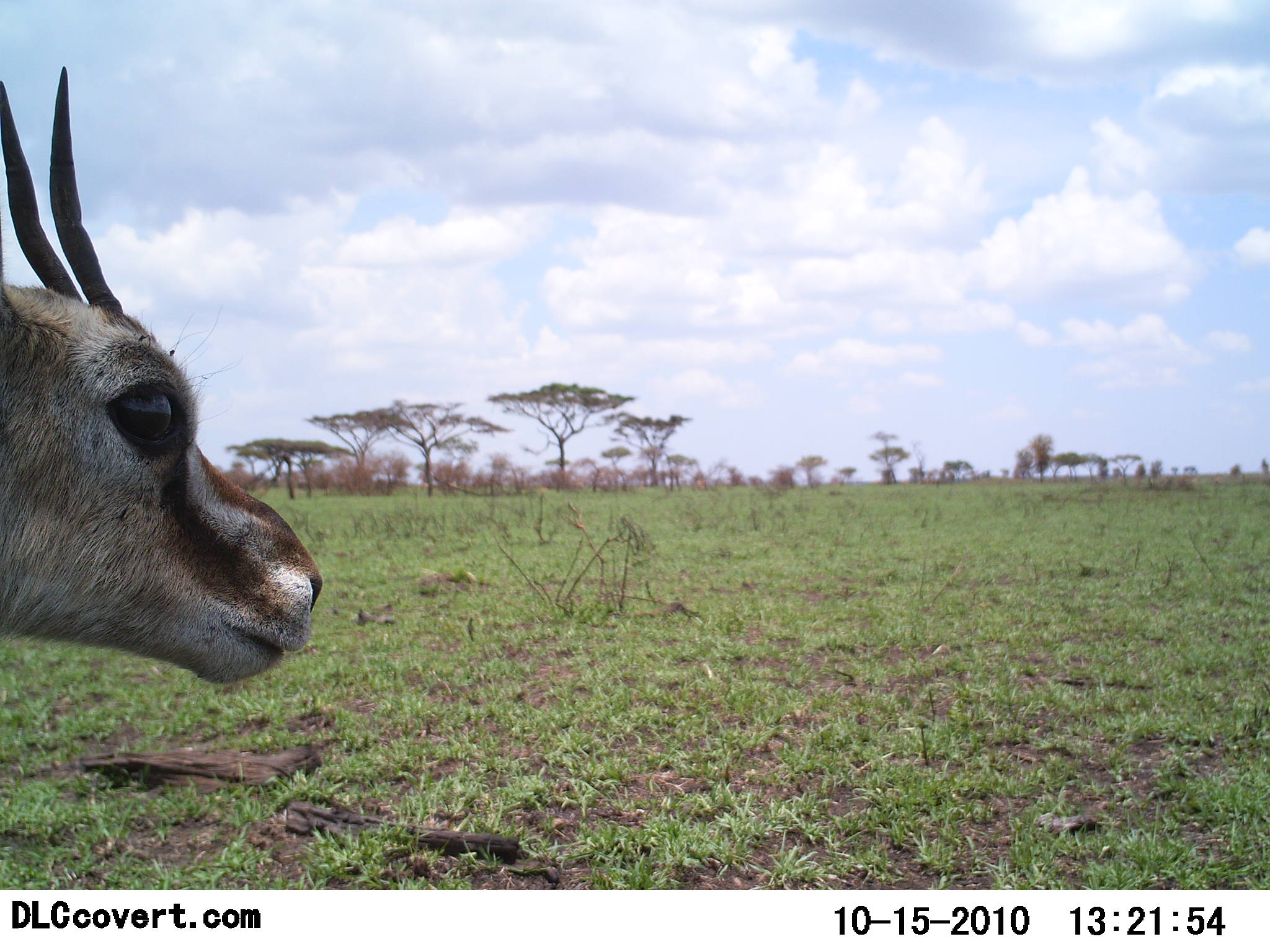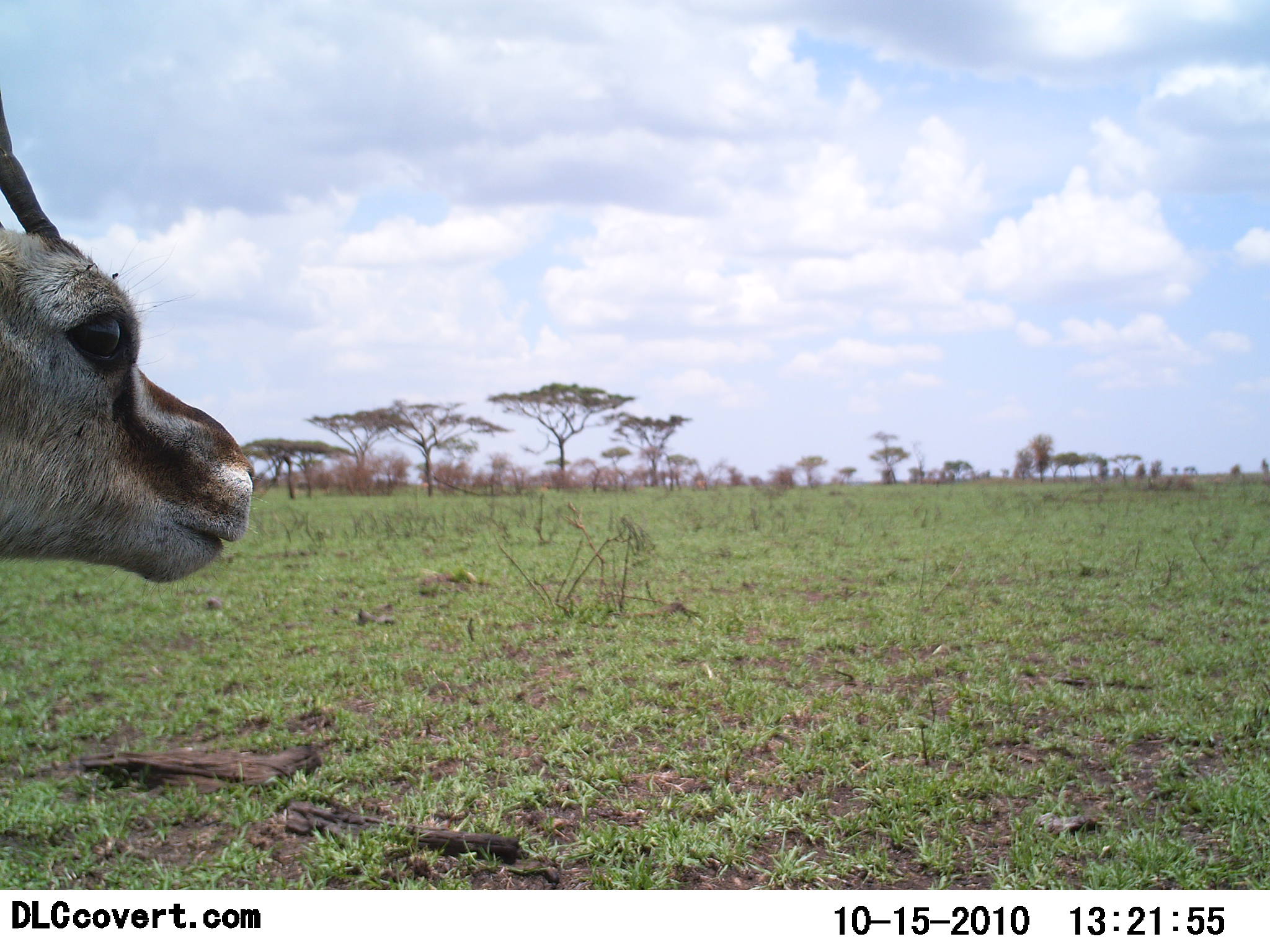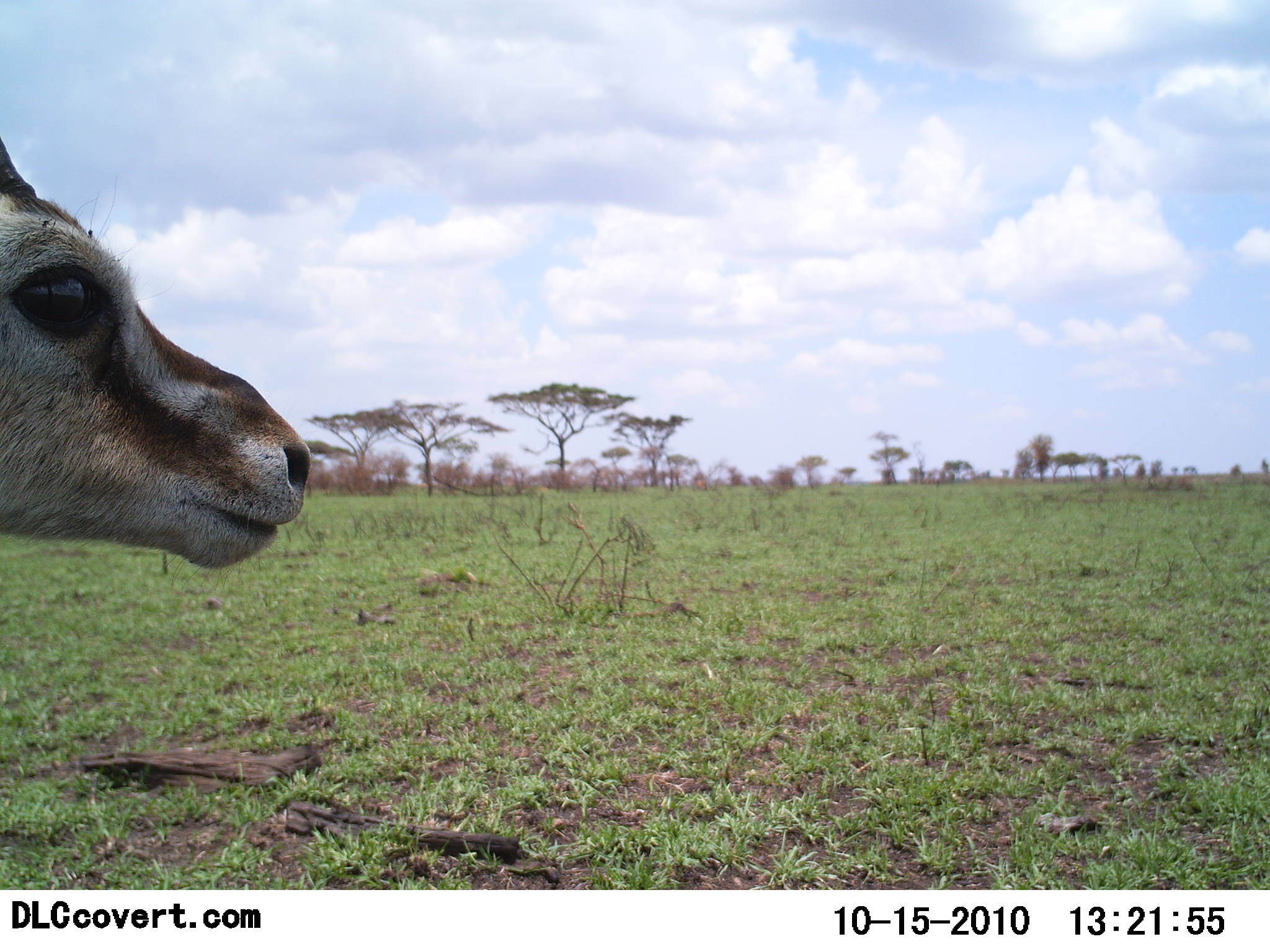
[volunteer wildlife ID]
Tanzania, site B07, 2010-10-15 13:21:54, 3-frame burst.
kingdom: Animalia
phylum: Chordata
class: Mammalia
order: Artiodactyla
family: Bovidae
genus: Eudorcas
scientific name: Eudorcas thomsonii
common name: thomson's gazelle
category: gazellethomsons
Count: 1.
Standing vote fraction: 100%.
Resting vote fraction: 0%.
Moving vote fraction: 0%.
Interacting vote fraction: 0%.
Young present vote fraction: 0%.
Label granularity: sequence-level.